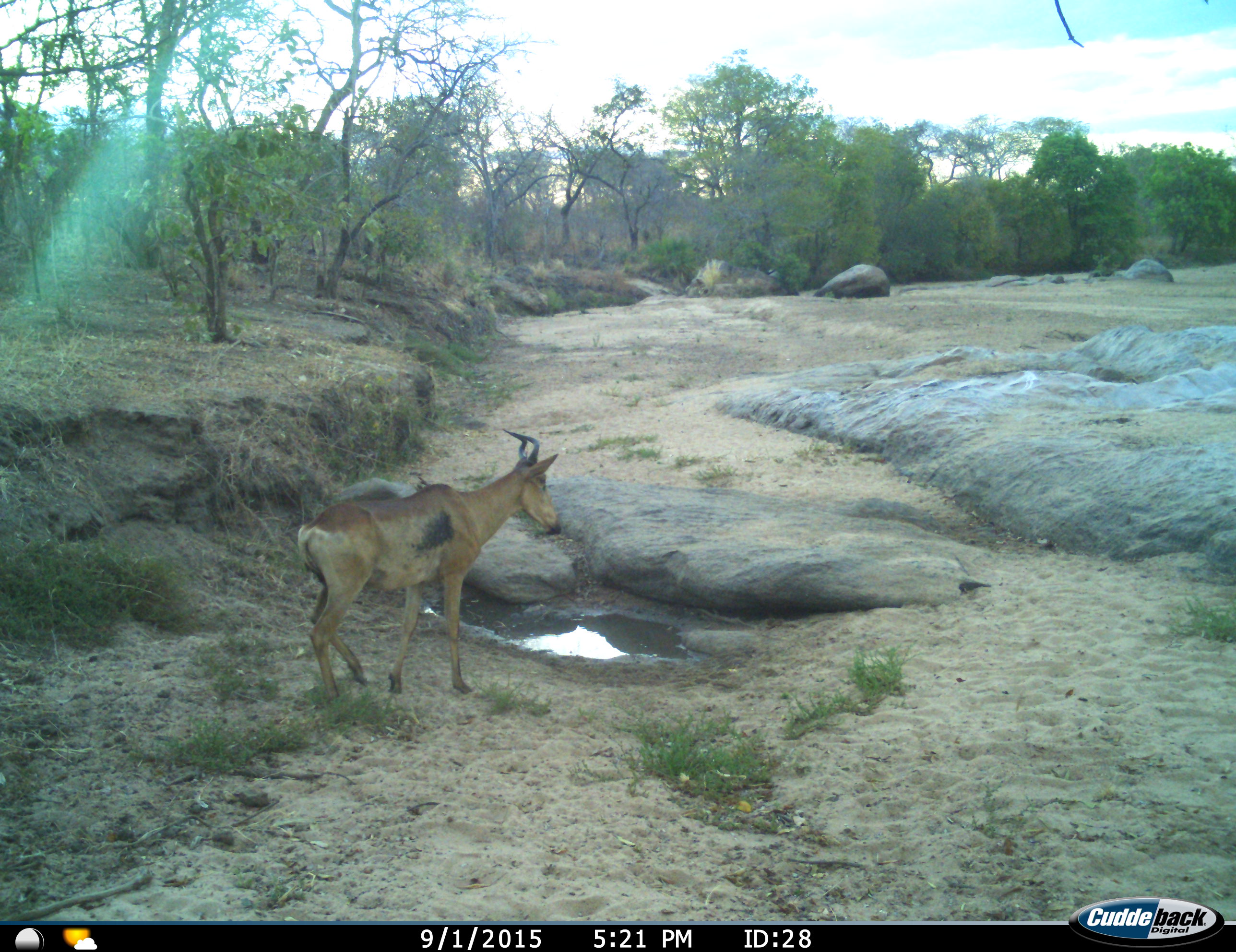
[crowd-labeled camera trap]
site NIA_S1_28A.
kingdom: Animalia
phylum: Chordata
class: Mammalia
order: Artiodactyla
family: Bovidae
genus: Alcelaphus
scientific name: Alcelaphus buselaphus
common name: hartebeest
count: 1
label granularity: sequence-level